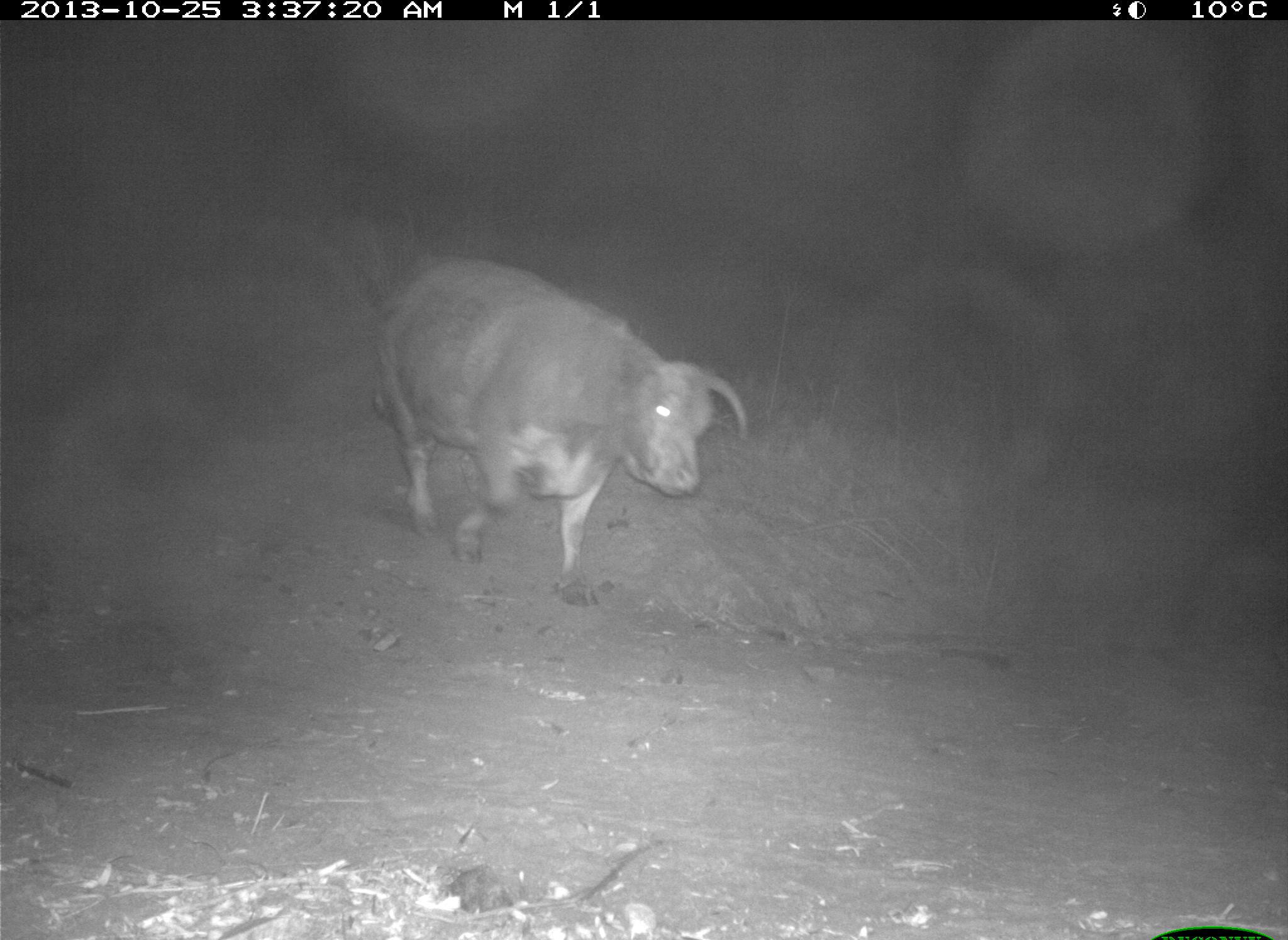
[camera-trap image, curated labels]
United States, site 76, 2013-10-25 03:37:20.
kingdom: Animalia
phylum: Chordata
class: Mammalia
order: Artiodactyla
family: Bovidae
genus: Bos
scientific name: Bos taurus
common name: cow